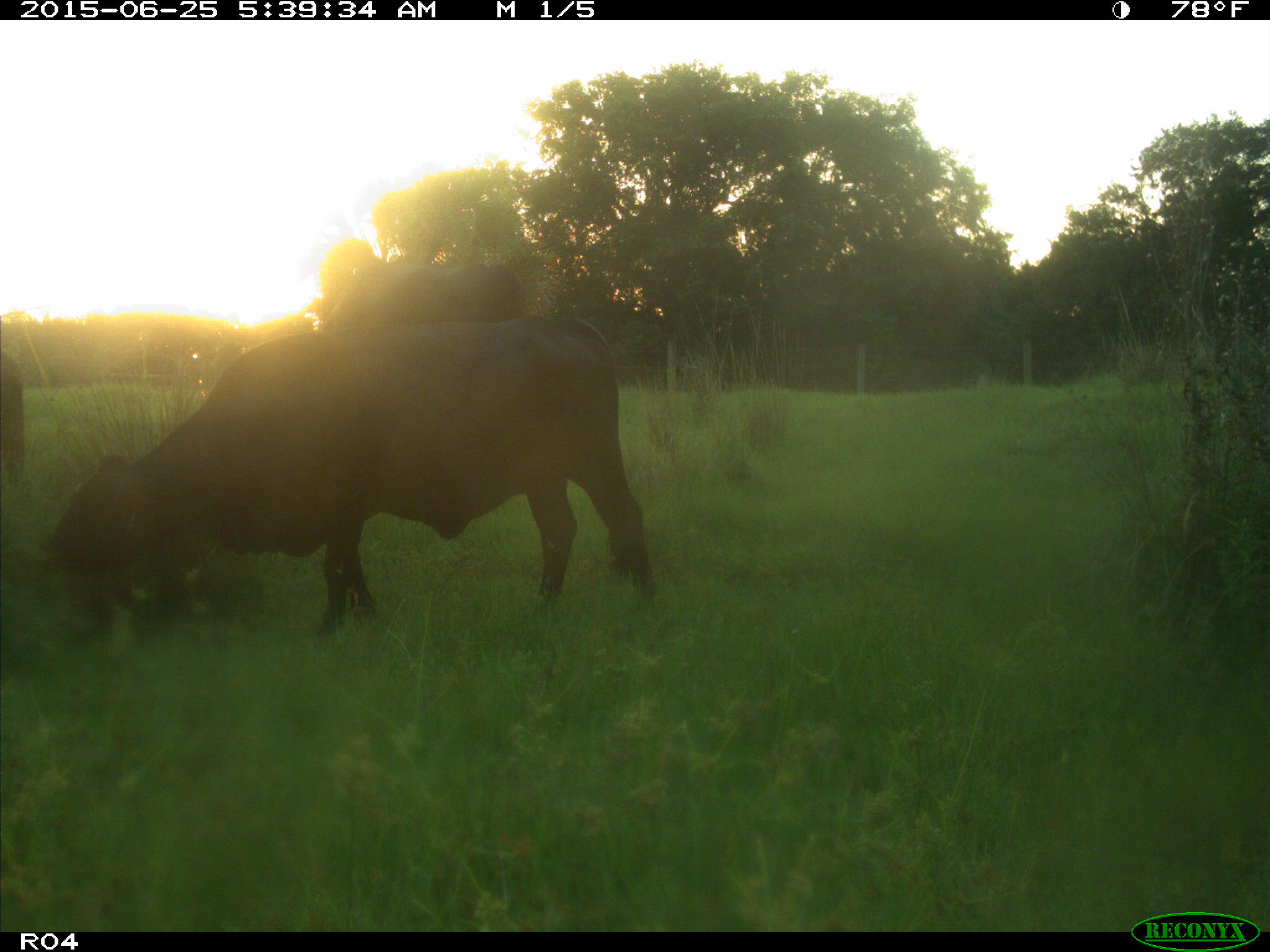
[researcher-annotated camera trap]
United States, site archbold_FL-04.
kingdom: Animalia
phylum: Chordata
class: Mammalia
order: Artiodactyla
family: Bovidae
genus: Bos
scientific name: Bos taurus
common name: domestic cow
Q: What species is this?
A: Bos taurus (domestic cow).